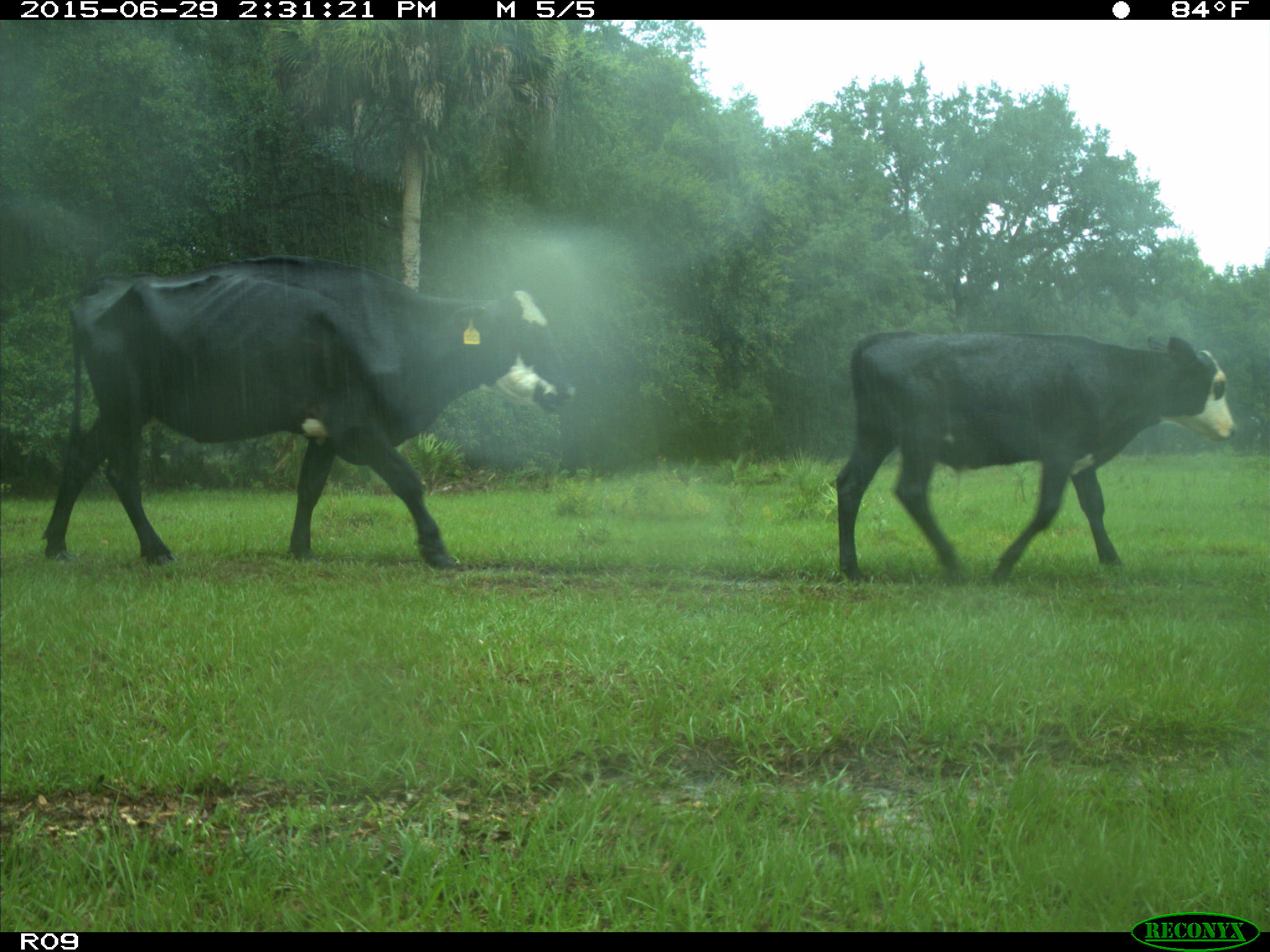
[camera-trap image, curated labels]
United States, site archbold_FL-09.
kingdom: Animalia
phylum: Chordata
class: Mammalia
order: Artiodactyla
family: Bovidae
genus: Bos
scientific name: Bos taurus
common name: domestic cow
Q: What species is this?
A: Bos taurus (domestic cow).